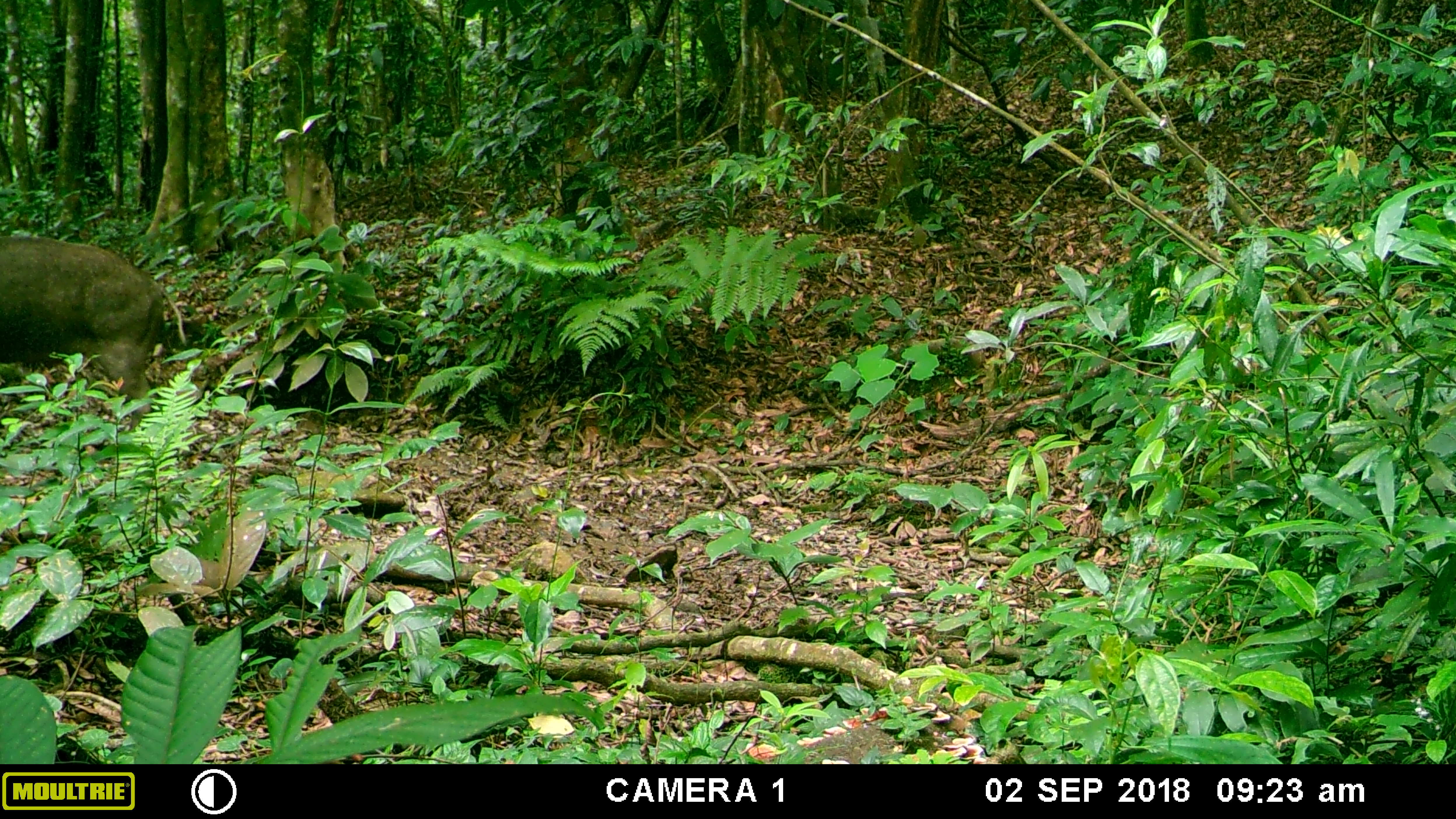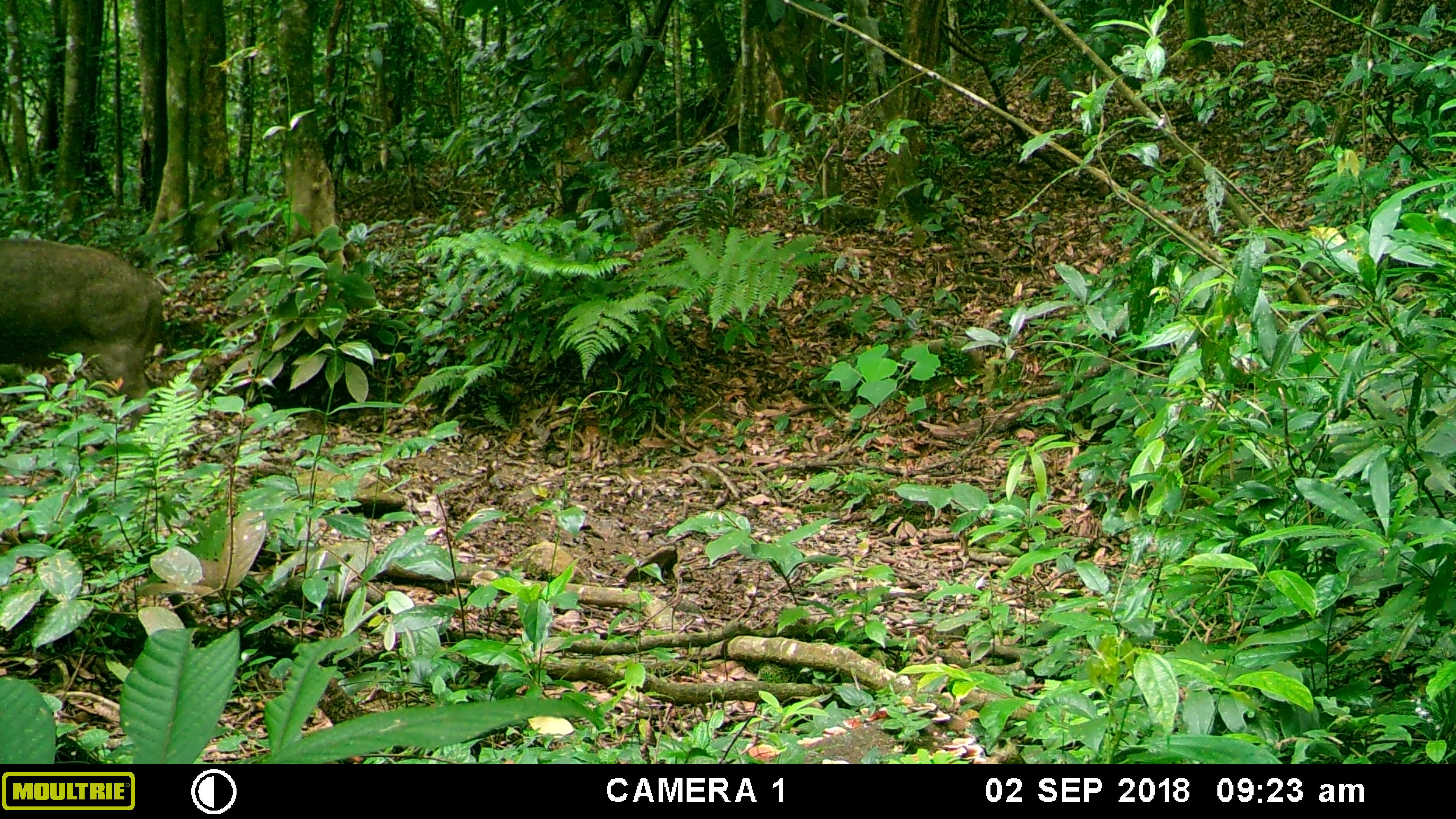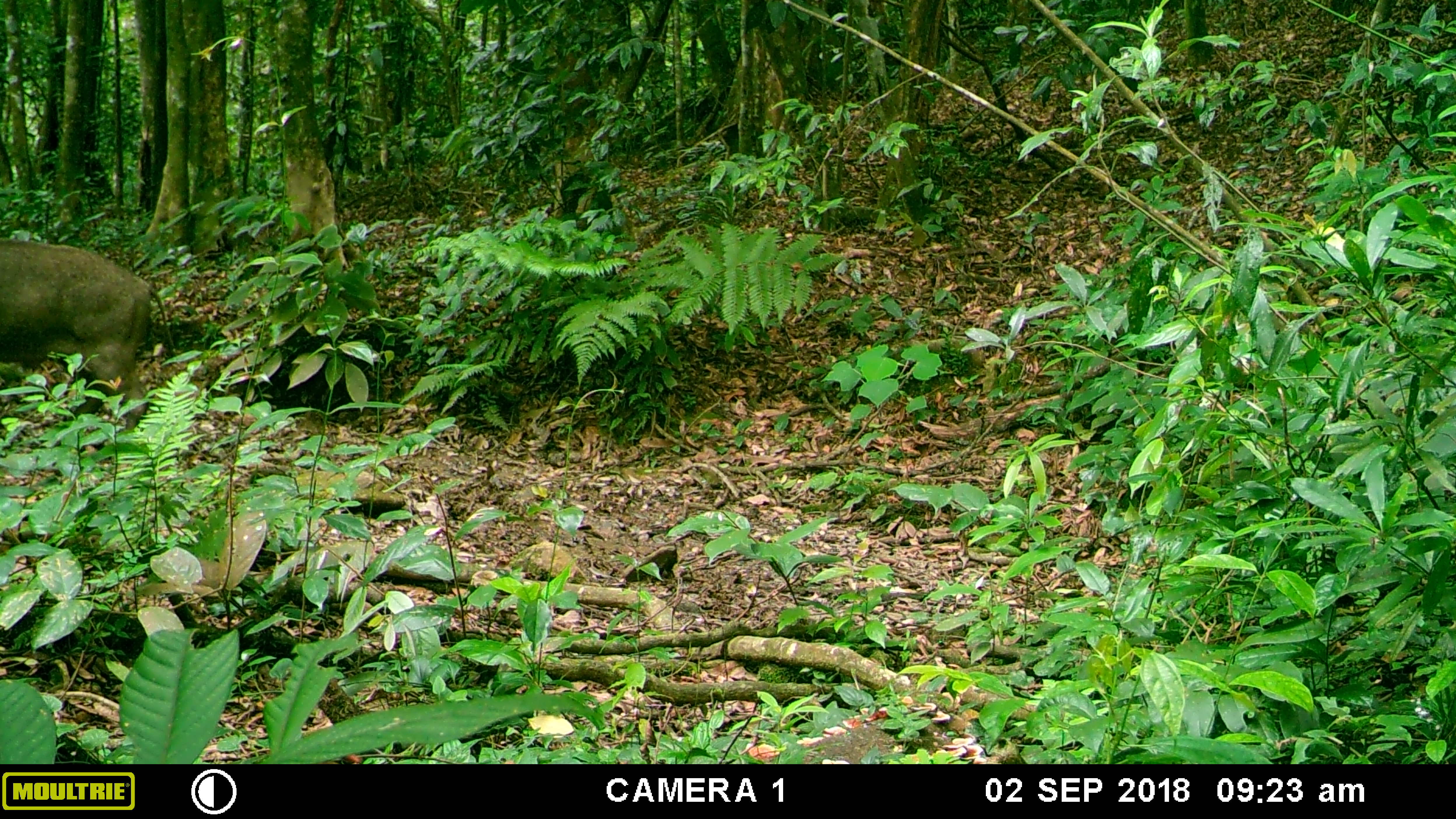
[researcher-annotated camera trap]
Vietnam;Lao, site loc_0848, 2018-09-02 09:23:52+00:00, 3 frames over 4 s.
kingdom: Animalia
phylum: Chordata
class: Mammalia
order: Artiodactyla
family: Suidae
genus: Sus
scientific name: Sus scrofa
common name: eurasian wild pig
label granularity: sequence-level